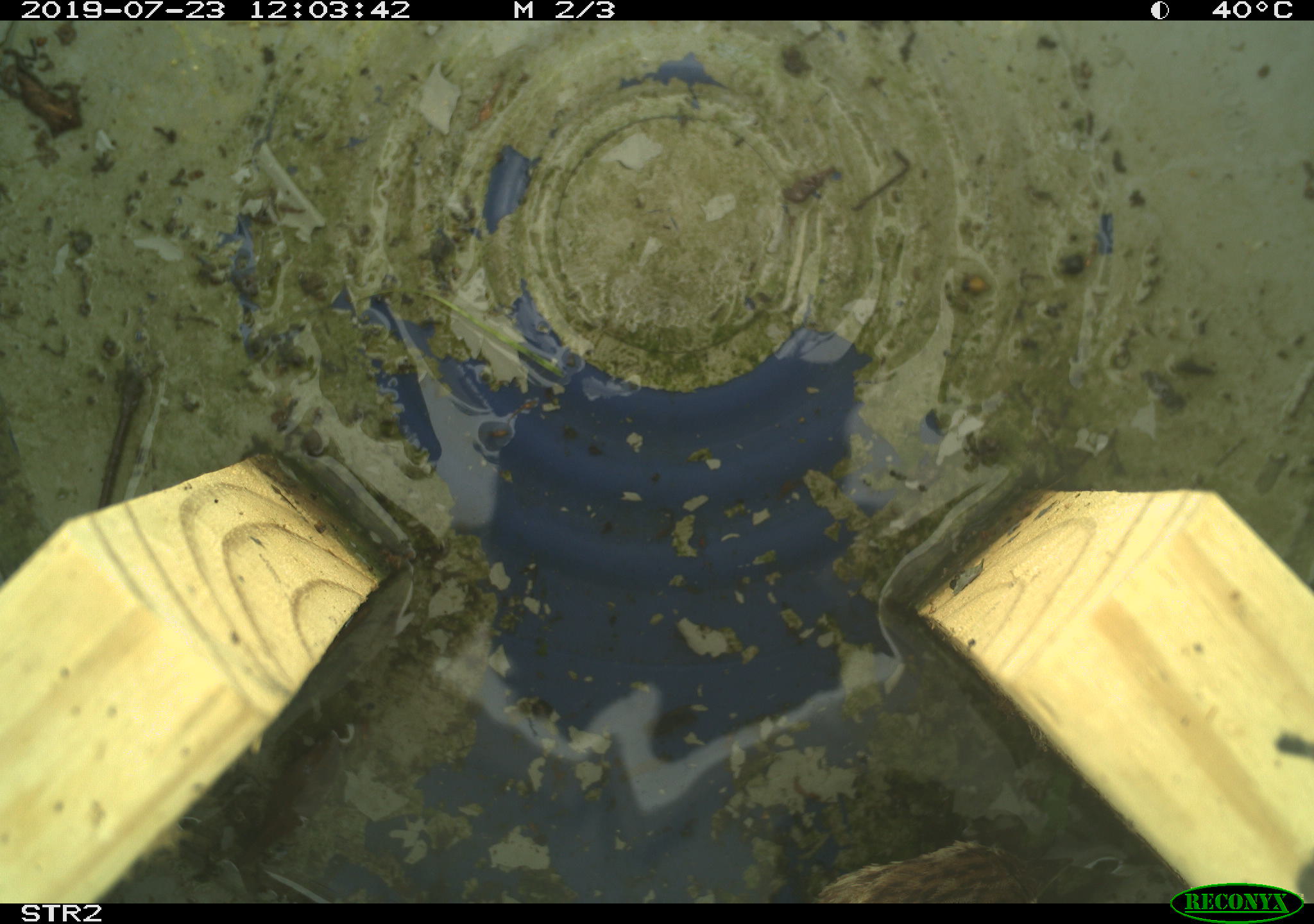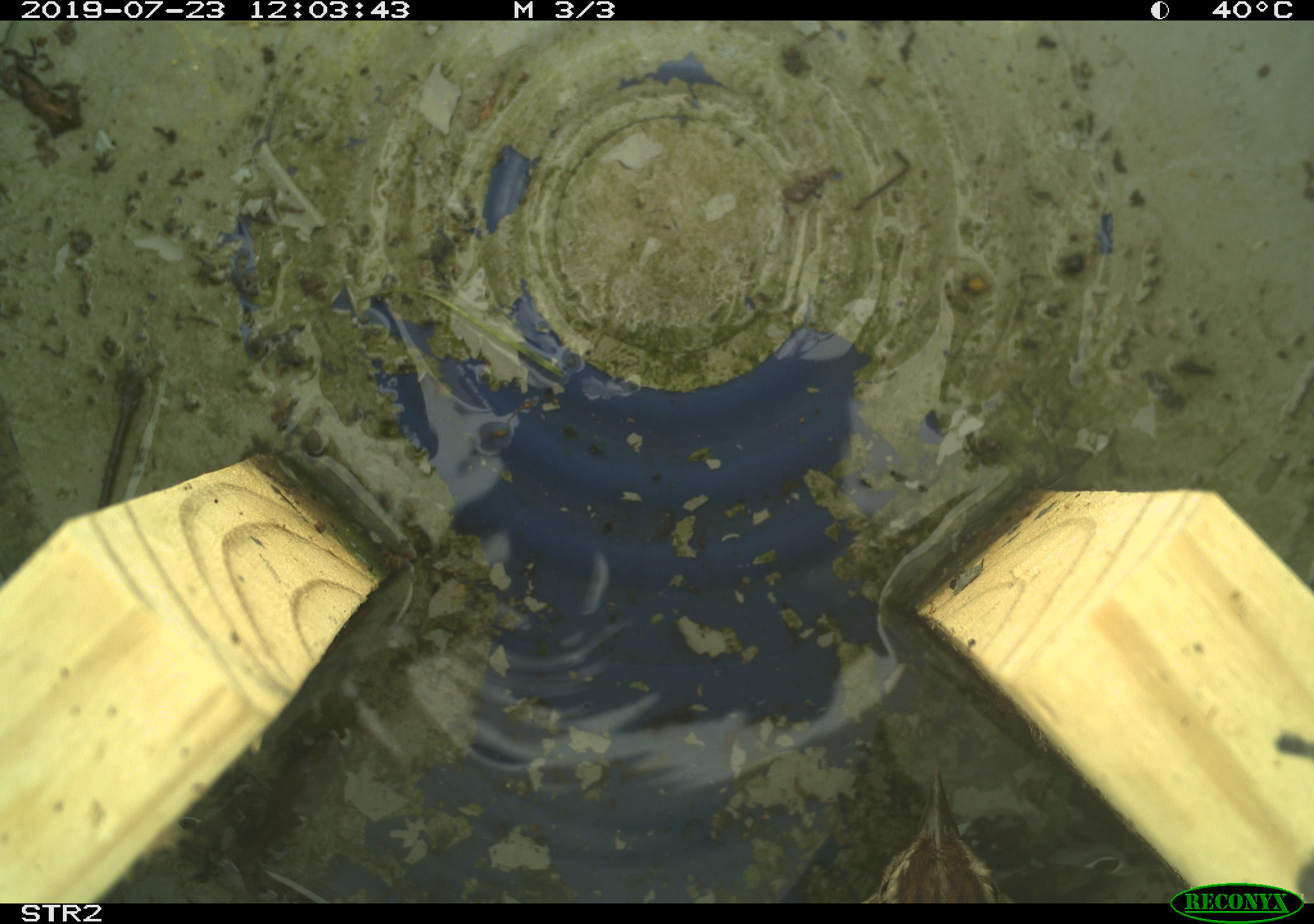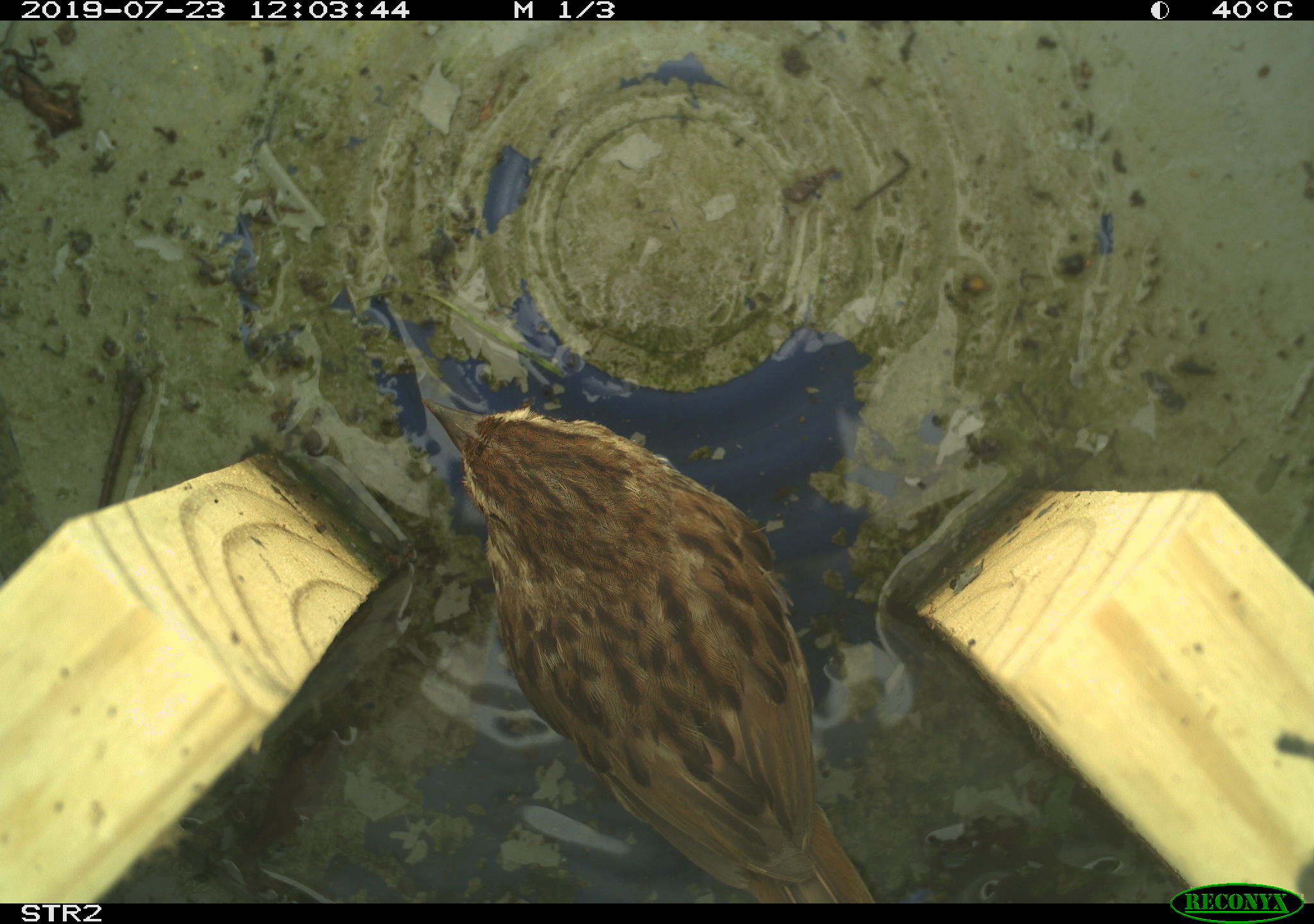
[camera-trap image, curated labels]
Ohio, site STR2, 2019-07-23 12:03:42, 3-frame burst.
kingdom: Animalia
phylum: Chordata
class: Aves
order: Passeriformes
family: Passerellidae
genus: Melospiza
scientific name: Melospiza melodia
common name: song sparrow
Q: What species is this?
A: Song sparrow (Melospiza melodia).